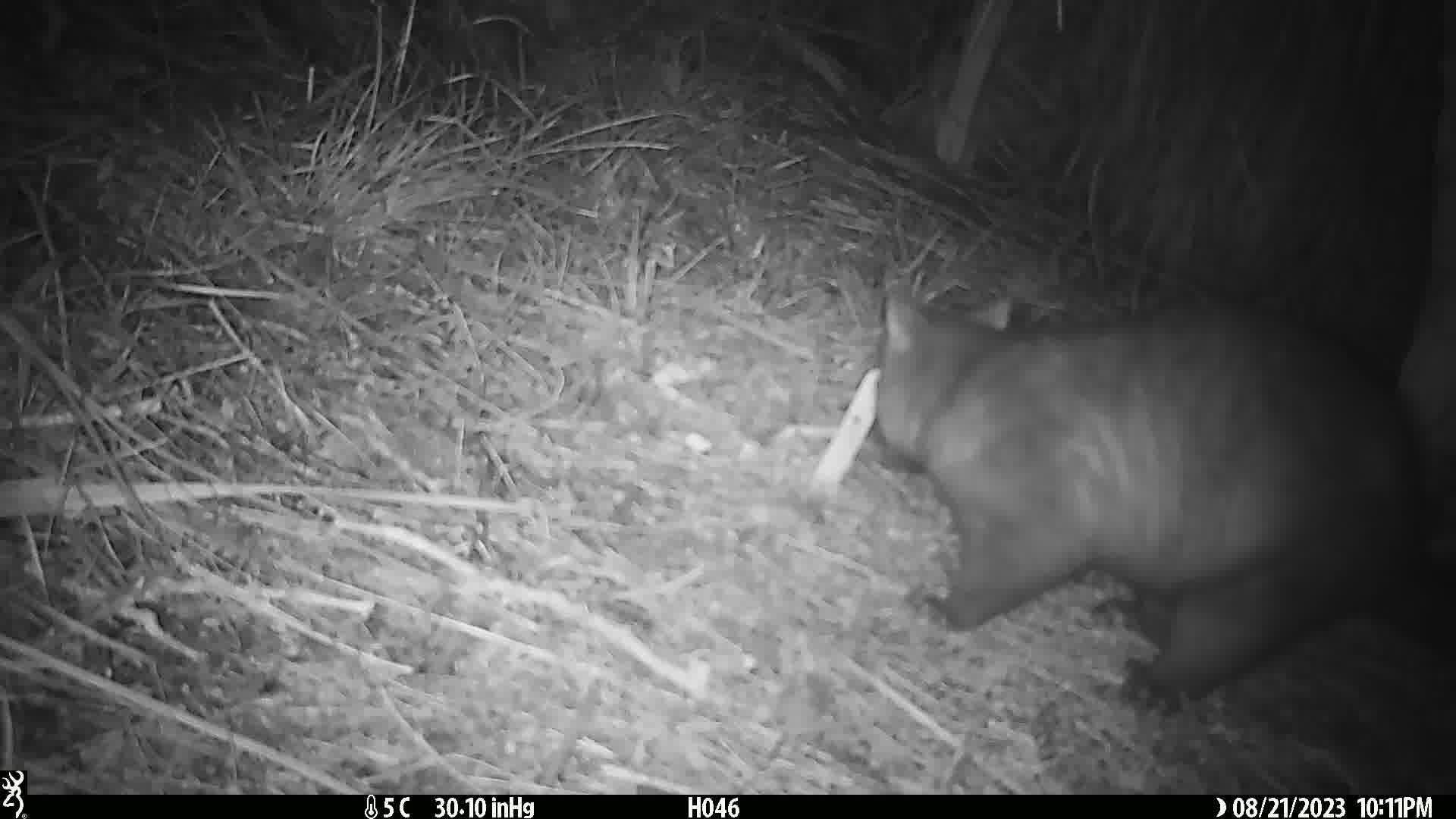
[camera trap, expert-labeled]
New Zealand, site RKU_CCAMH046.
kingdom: Animalia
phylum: Chordata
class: Mammalia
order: Diprotodontia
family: Phalangeridae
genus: Trichosurus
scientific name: Trichosurus vulpecula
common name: common brushtail possum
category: possum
Possum (common brushtail possum) (Trichosurus vulpecula).